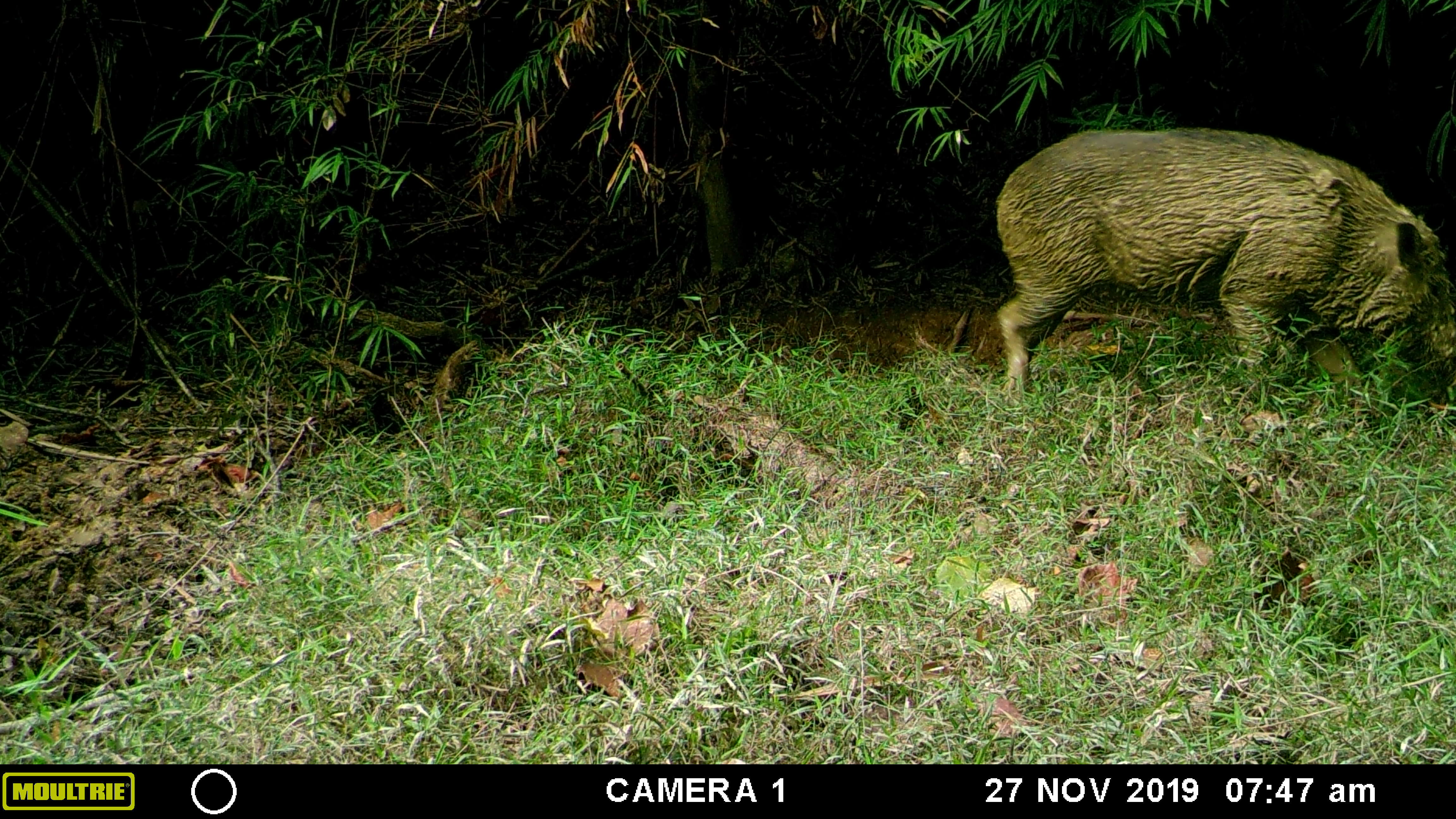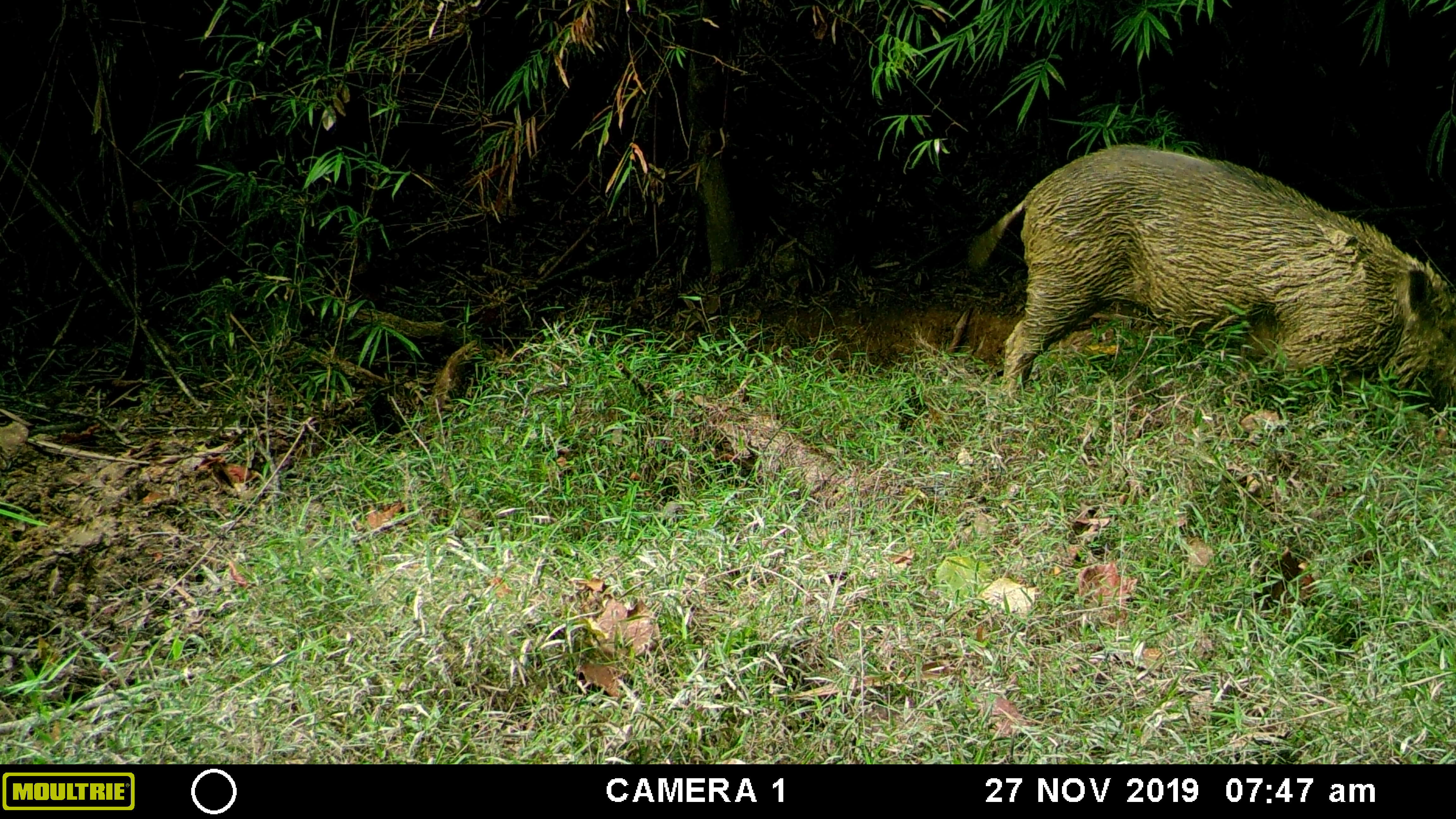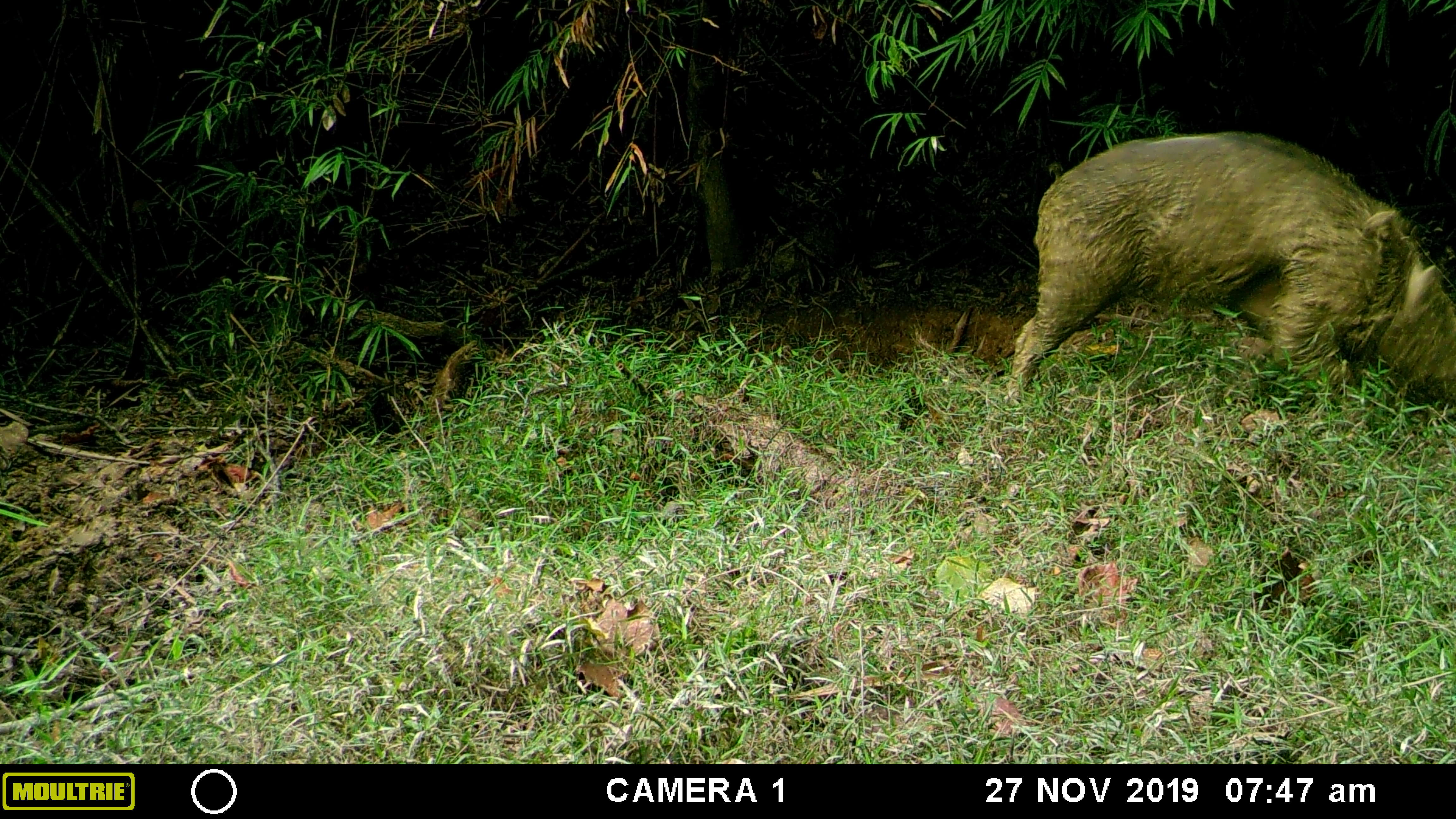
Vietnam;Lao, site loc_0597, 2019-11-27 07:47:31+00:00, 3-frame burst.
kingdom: Animalia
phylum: Chordata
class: Mammalia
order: Artiodactyla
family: Suidae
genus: Sus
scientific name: Sus scrofa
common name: eurasian wild pig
Eurasian wild pig (Sus scrofa). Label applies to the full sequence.